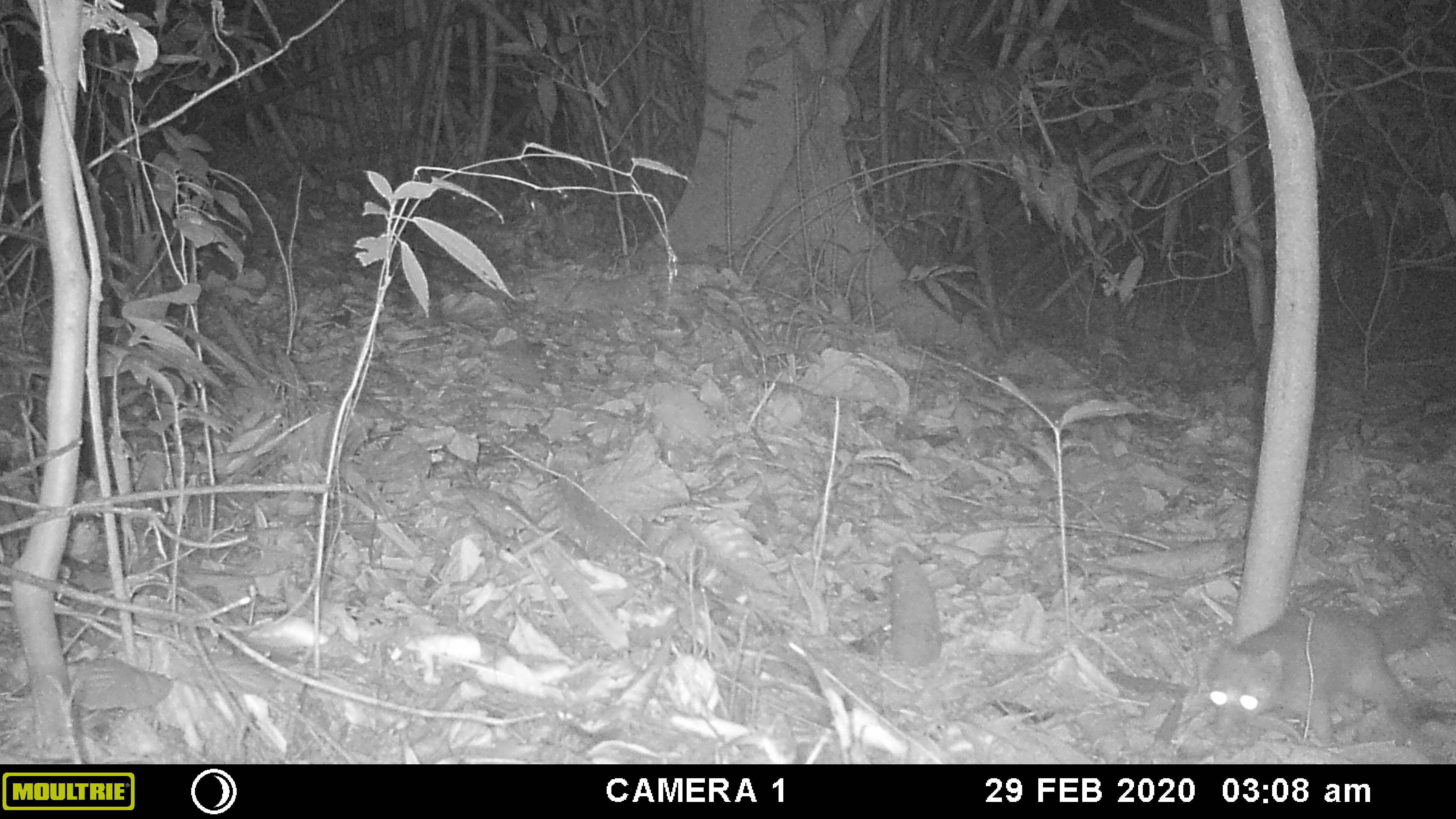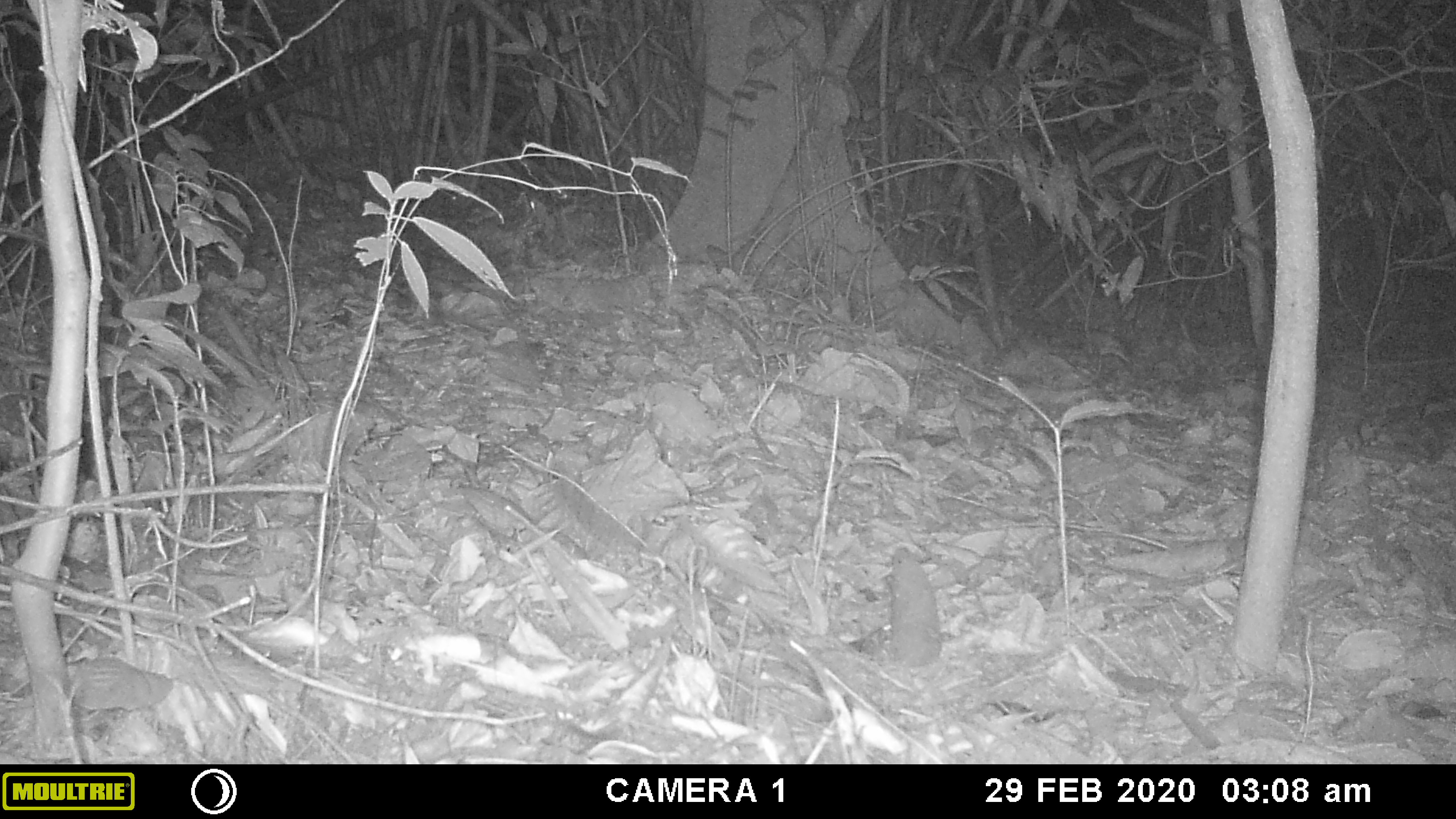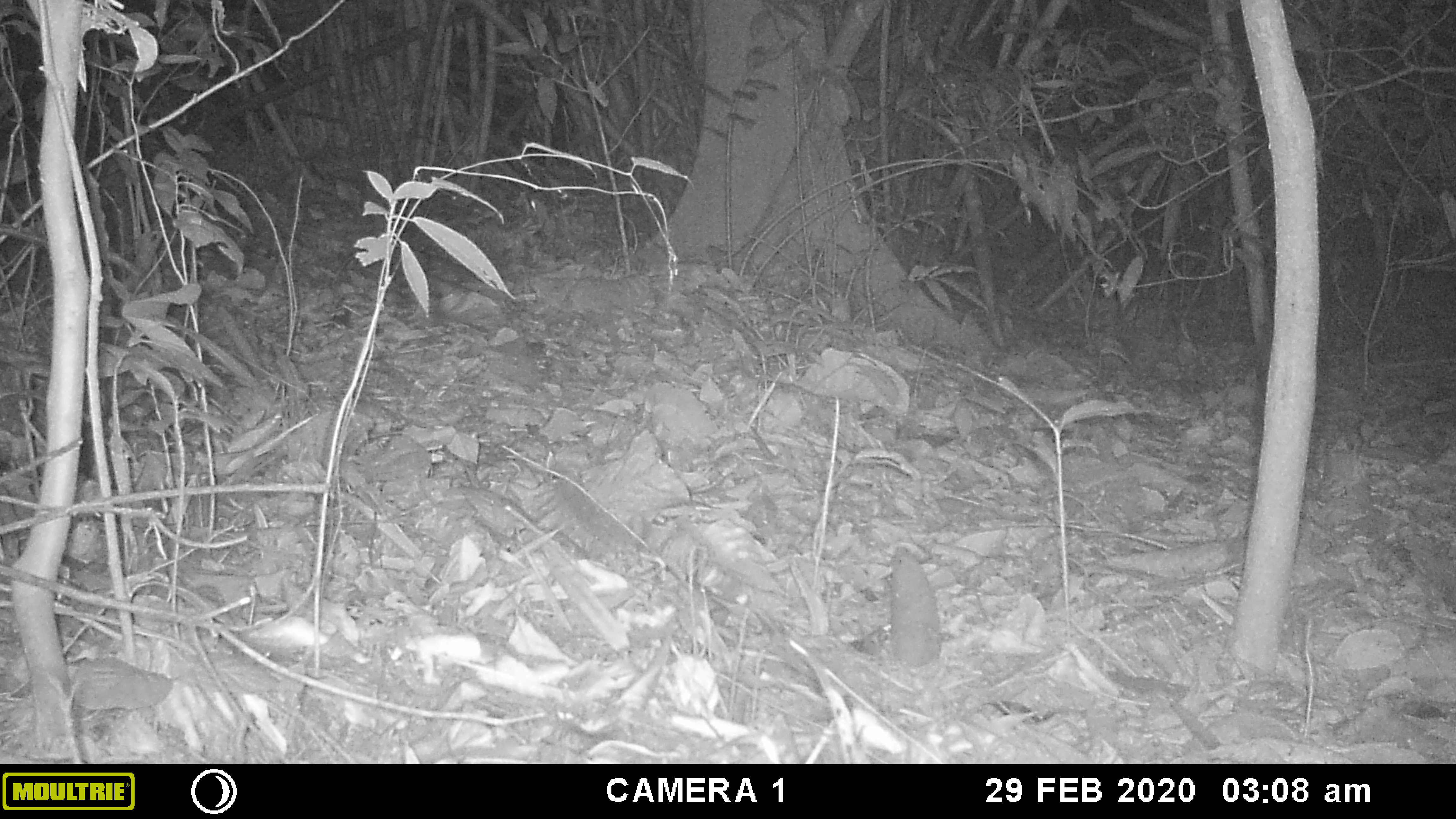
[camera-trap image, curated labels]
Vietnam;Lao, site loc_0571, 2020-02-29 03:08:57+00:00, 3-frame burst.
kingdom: Animalia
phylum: Chordata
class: Mammalia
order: Carnivora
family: Mustelidae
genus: Melogale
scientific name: Melogale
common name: ferret badger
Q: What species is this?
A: Ferret badger (Melogale).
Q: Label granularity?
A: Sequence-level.